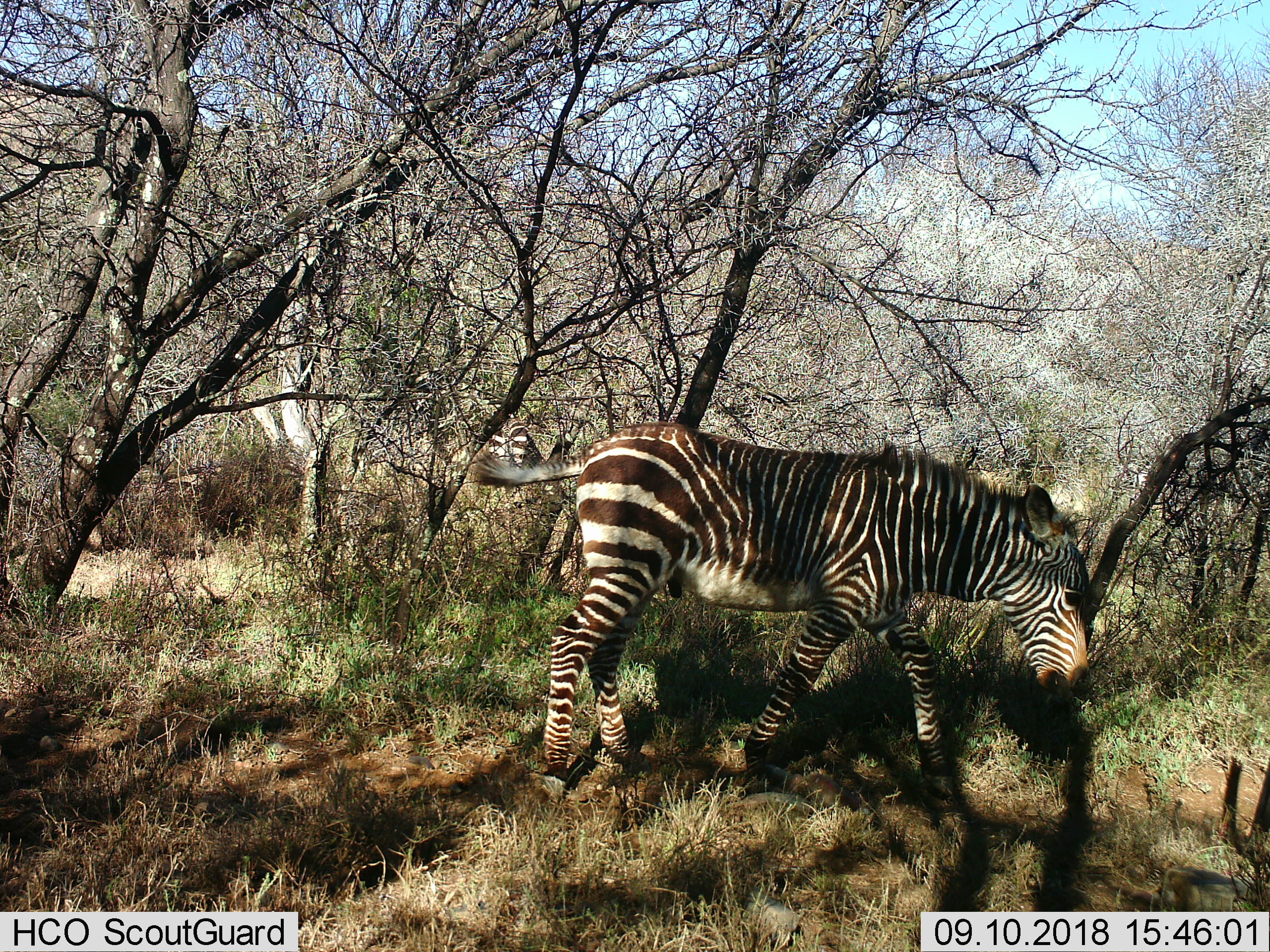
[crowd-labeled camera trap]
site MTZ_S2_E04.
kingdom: Animalia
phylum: Chordata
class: Mammalia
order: Perissodactyla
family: Equidae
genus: Equus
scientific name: Equus zebra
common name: mountain zebra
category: zebramountain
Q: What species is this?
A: Zebramountain (mountain zebra) (Equus zebra).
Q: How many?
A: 1.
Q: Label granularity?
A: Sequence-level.